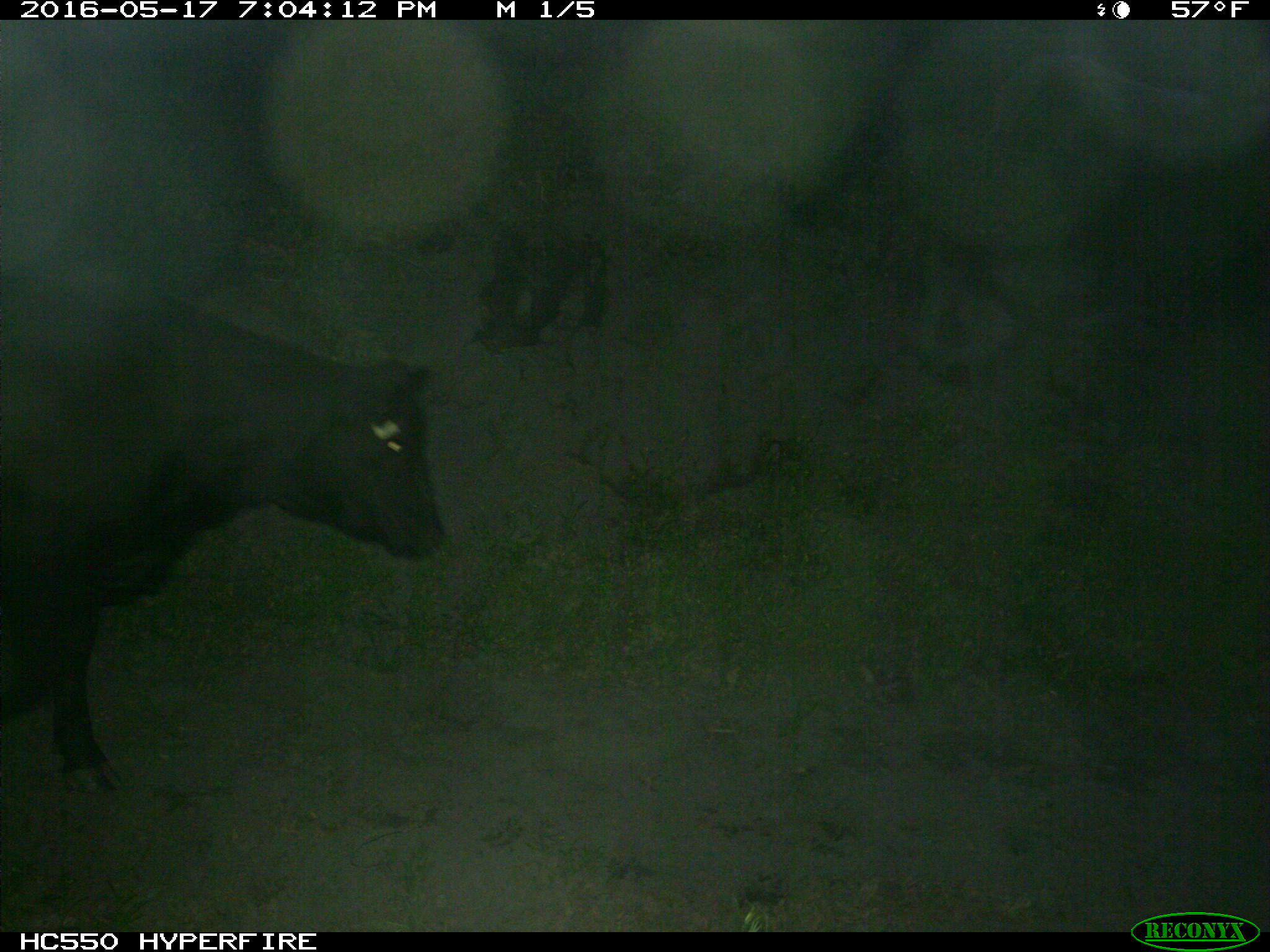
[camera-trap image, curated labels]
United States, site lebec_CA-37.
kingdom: Animalia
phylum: Chordata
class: Mammalia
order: Artiodactyla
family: Bovidae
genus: Bos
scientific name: Bos taurus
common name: domestic cow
Bos taurus (domestic cow).